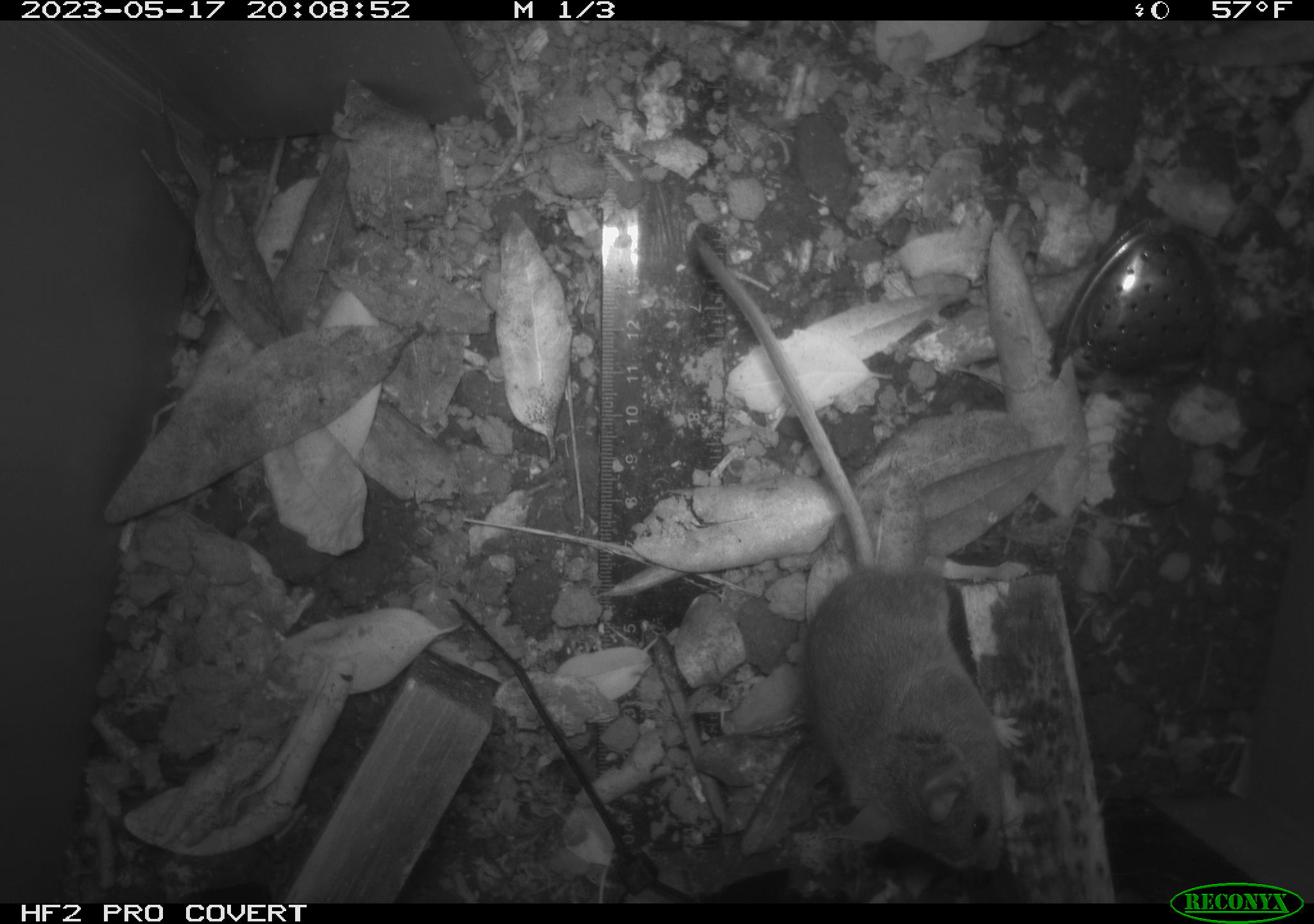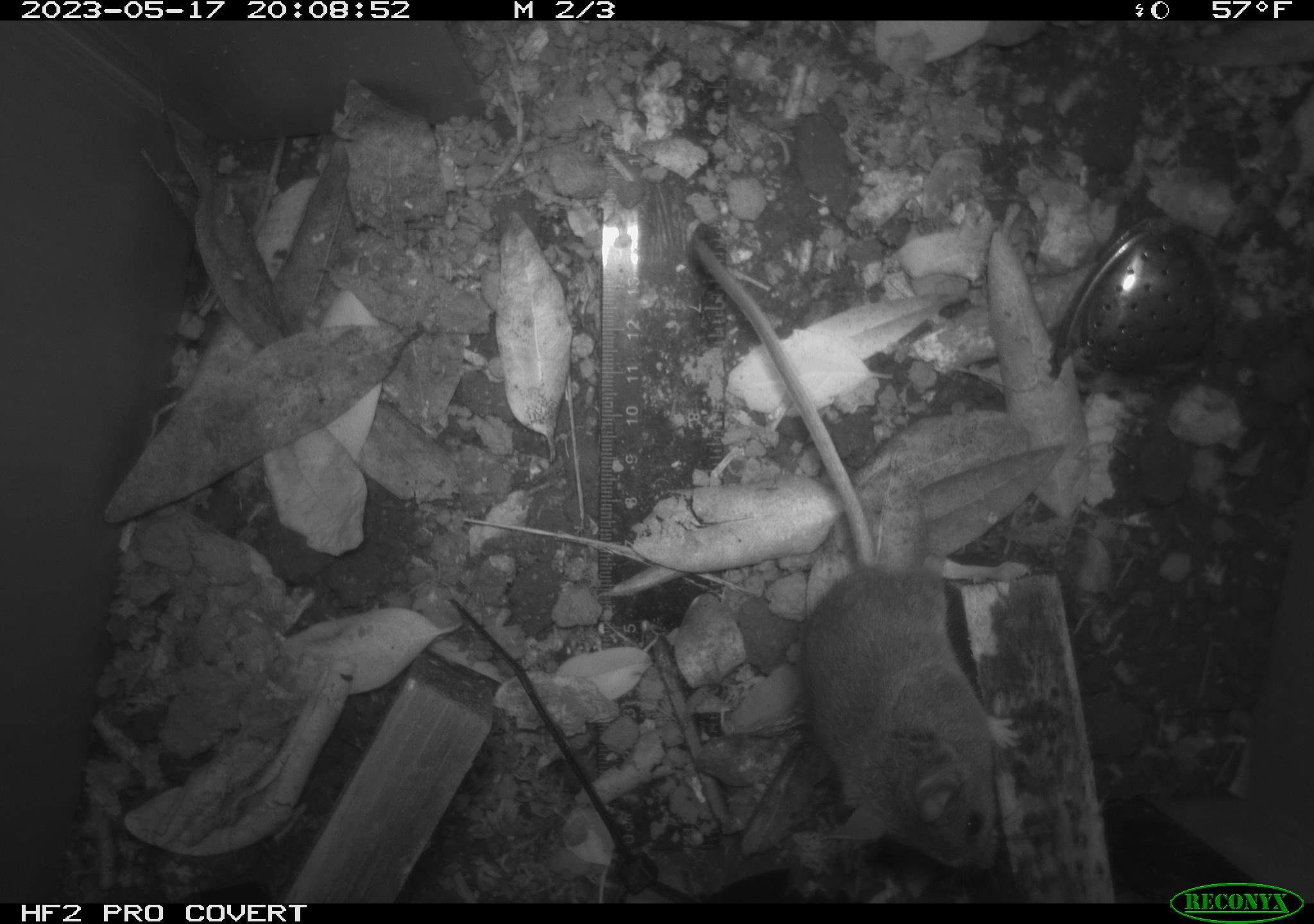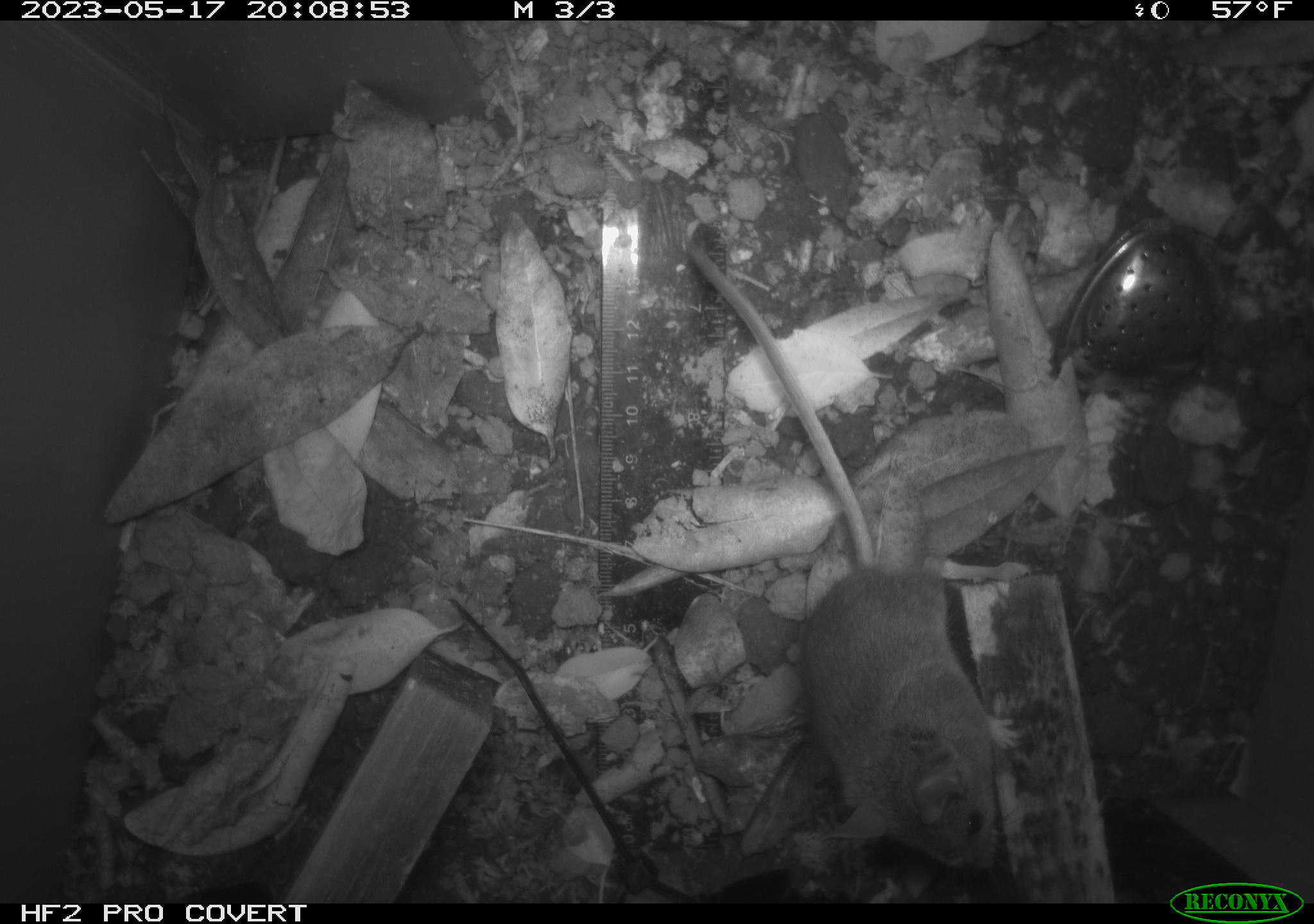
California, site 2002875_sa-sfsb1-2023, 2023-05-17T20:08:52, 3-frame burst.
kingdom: Animalia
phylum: Chordata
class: Mammalia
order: Rodentia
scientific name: Rodentia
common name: mouse species